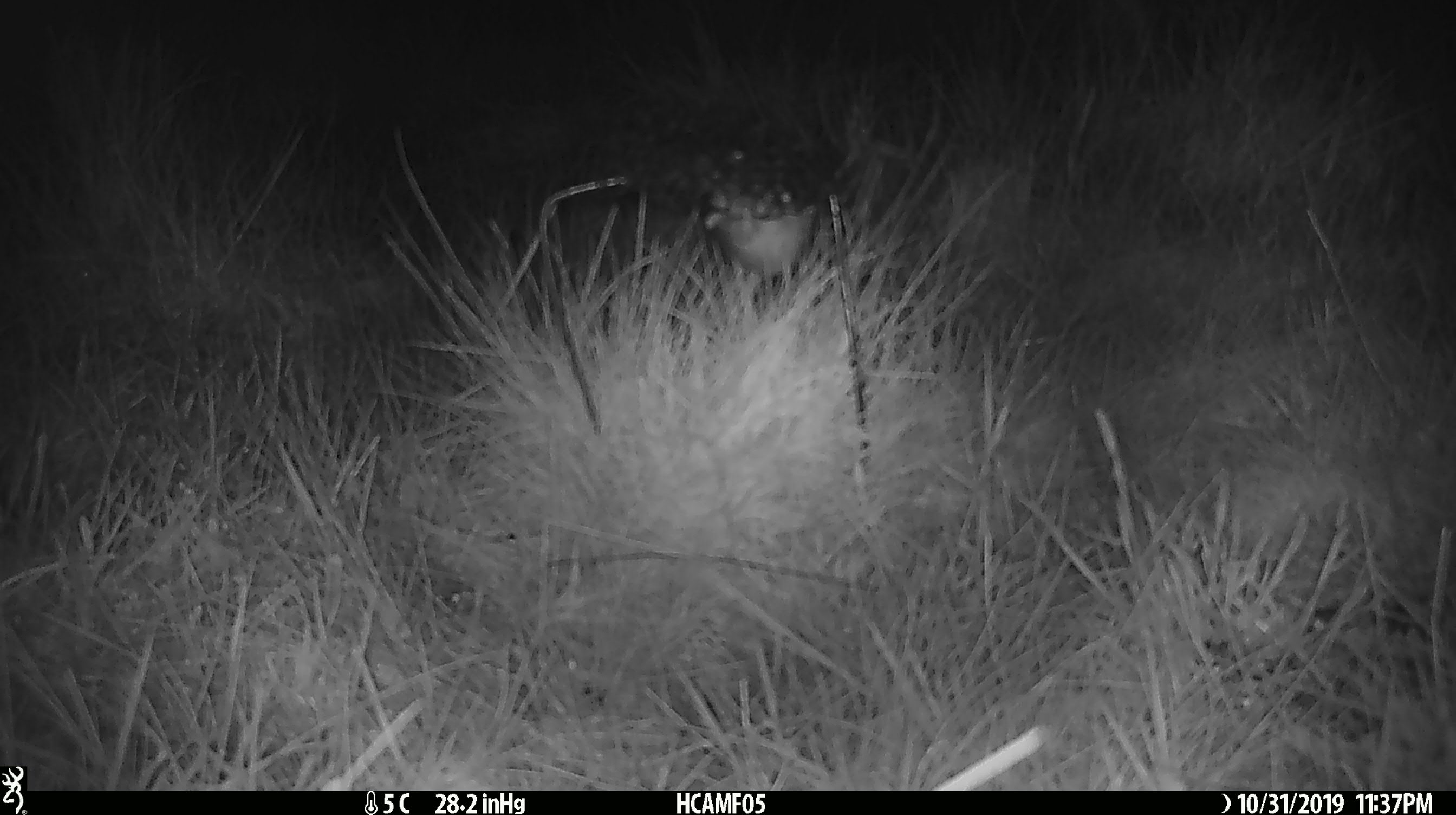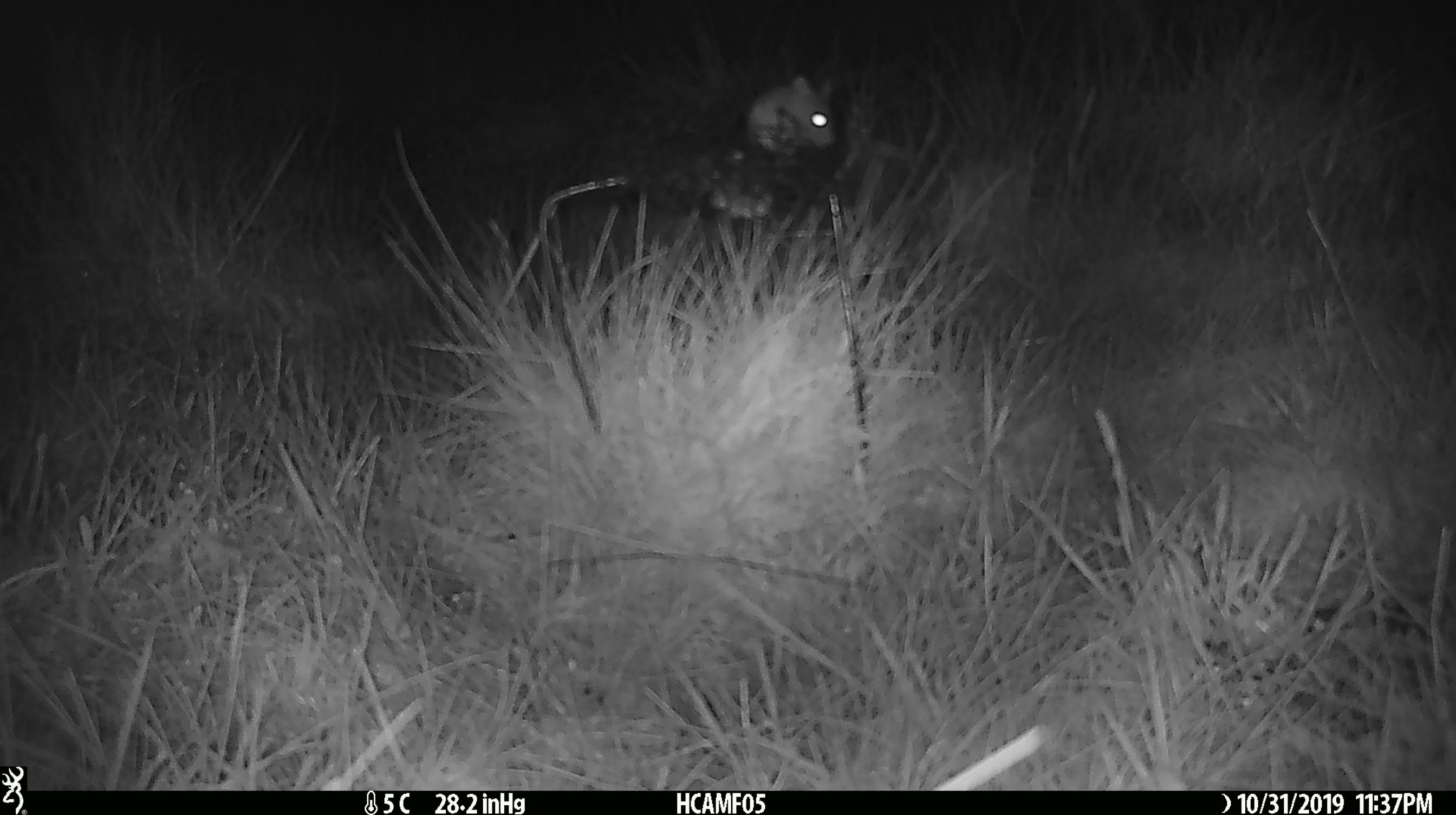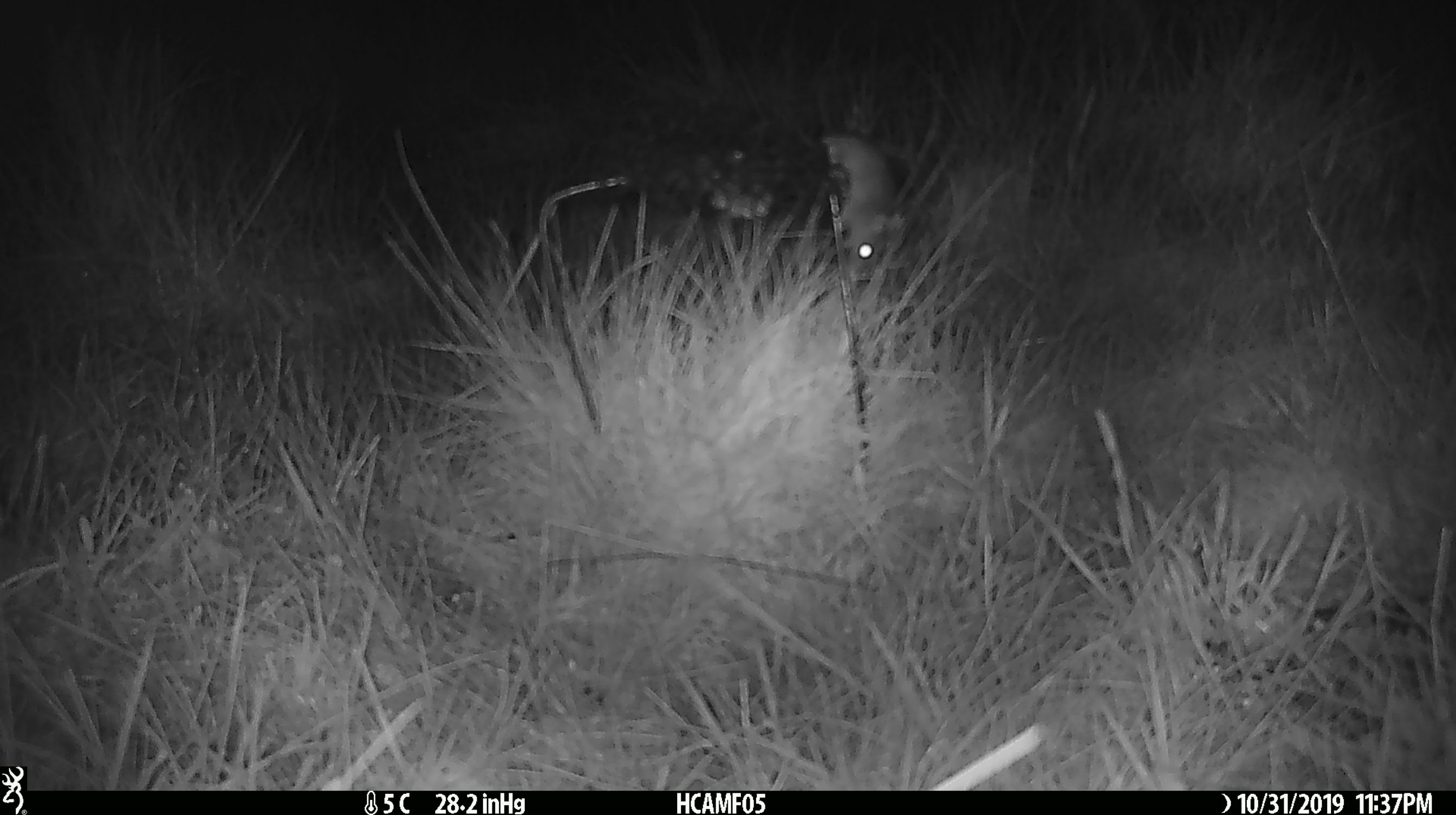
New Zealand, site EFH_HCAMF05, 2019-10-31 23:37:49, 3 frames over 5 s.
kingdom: Animalia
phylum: Chordata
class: Mammalia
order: Rodentia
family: Muridae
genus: Mus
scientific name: Mus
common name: mouse